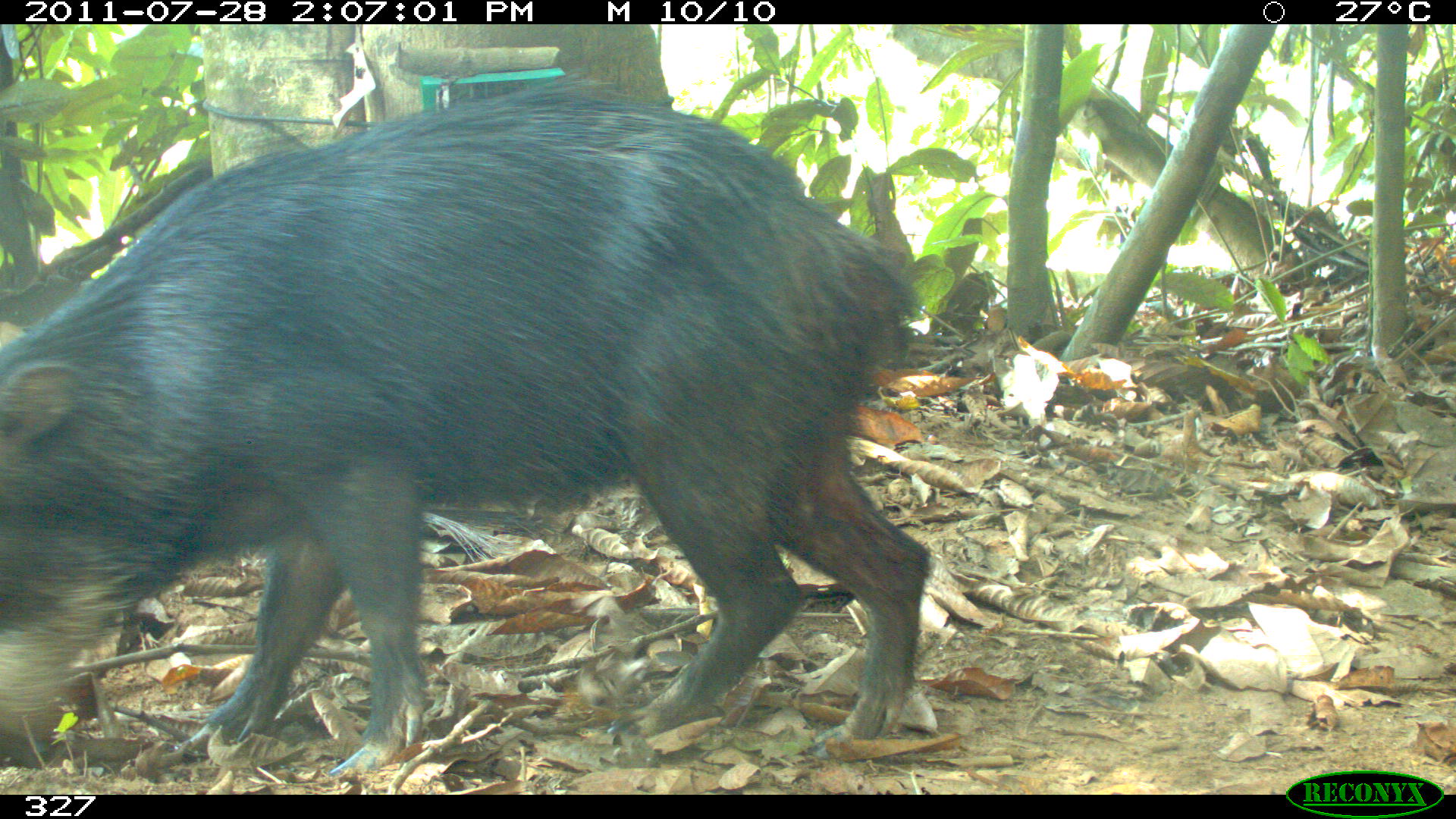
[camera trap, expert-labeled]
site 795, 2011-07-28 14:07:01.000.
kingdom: Animalia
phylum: Chordata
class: Mammalia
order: Artiodactyla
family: Tayassuidae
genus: Tayassu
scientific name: Tayassu pecari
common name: white-lipped peccary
Tayassu pecari (white-lipped peccary).